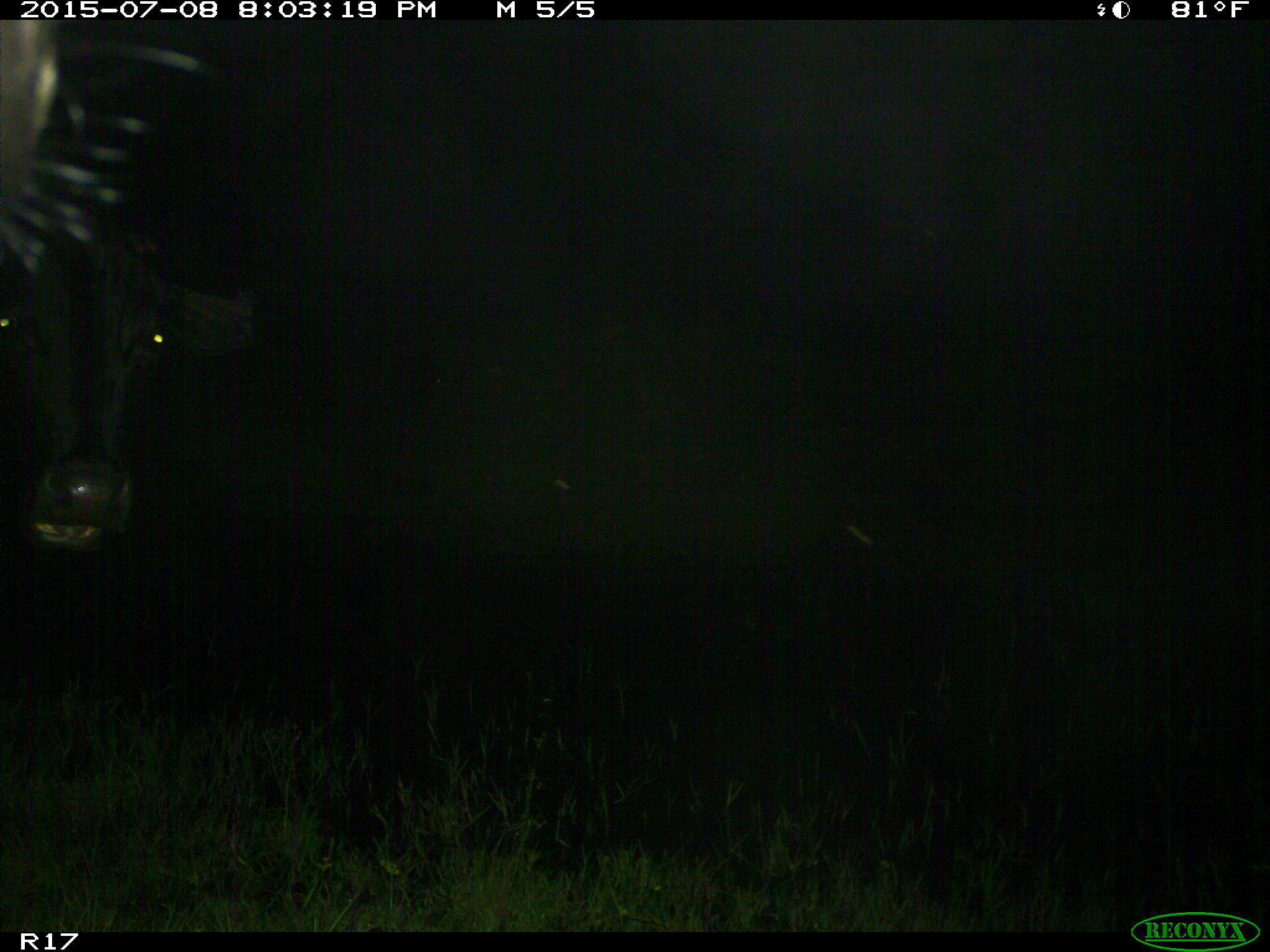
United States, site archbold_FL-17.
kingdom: Animalia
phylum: Chordata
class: Mammalia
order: Artiodactyla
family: Bovidae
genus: Bos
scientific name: Bos taurus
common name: domestic cow